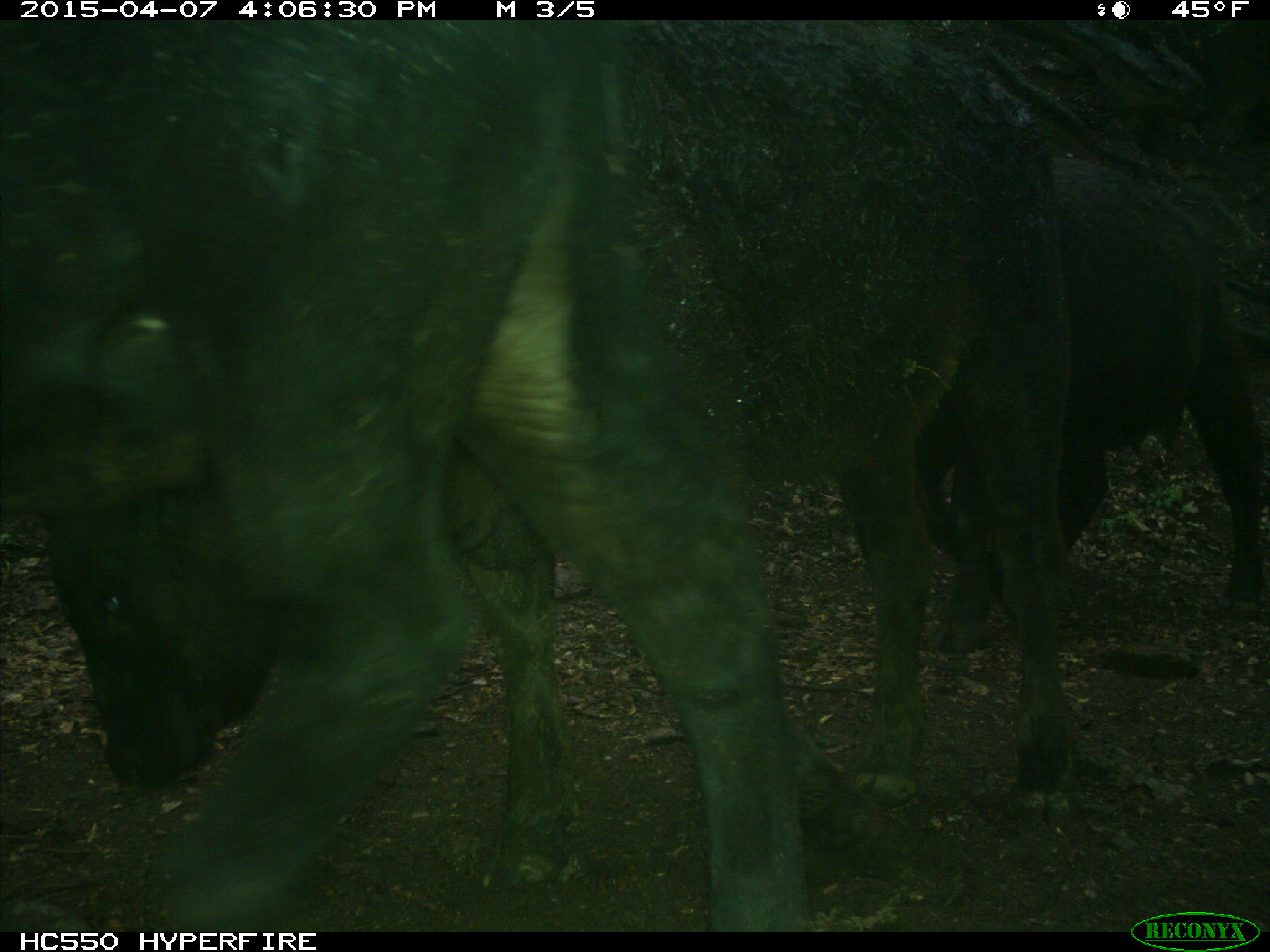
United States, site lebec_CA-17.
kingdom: Animalia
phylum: Chordata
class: Mammalia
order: Artiodactyla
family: Bovidae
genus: Bos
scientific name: Bos taurus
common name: domestic cow